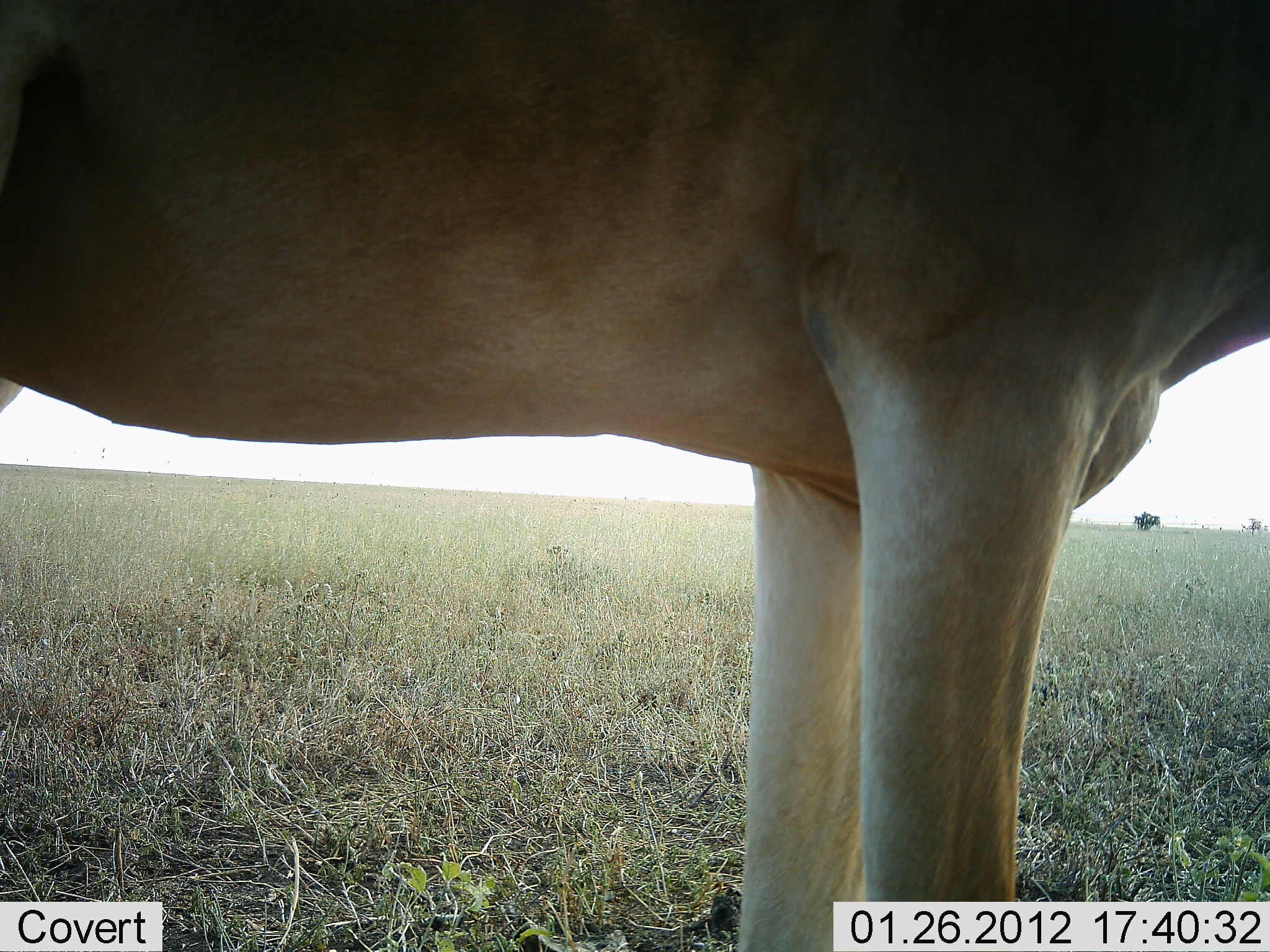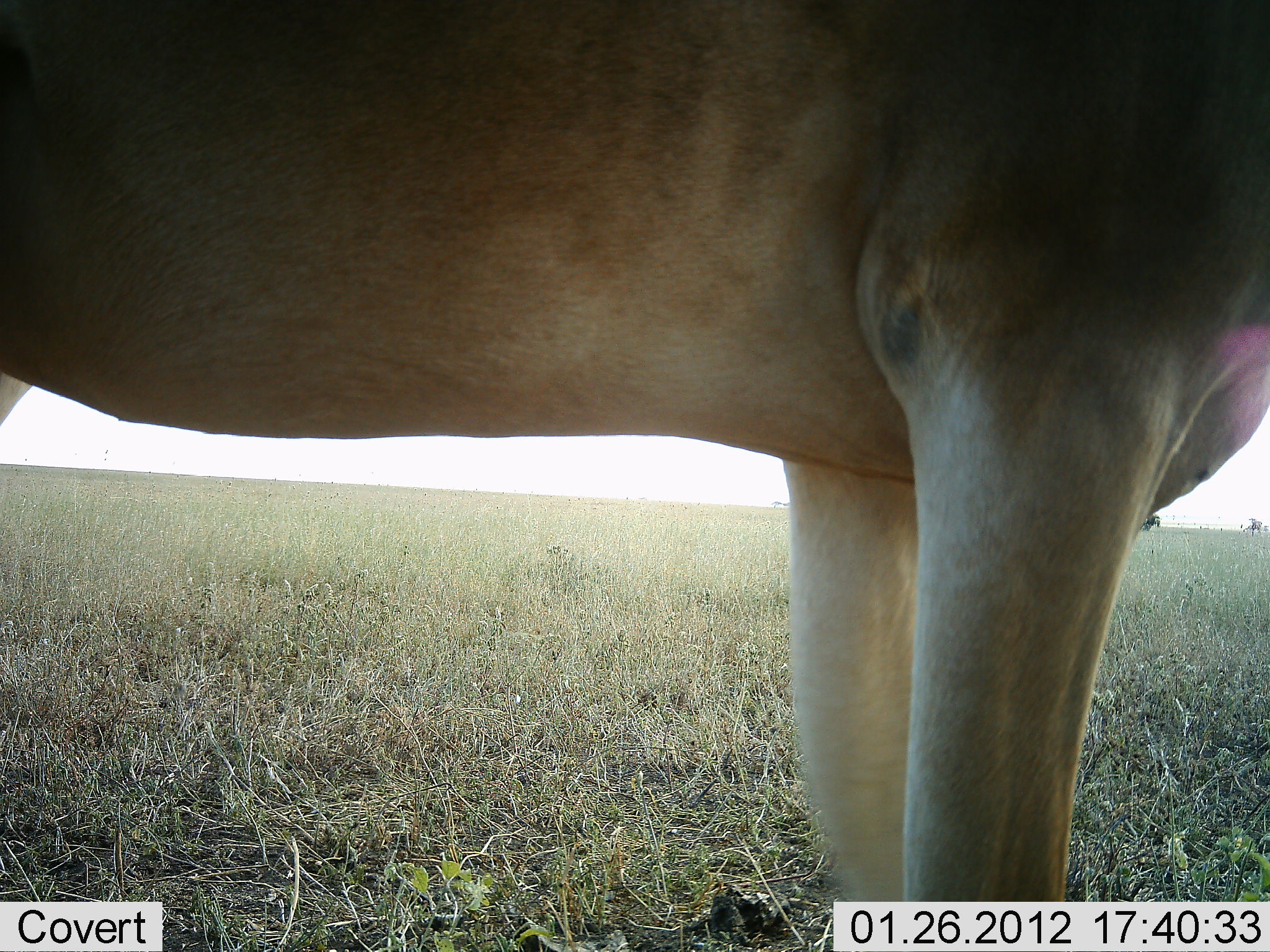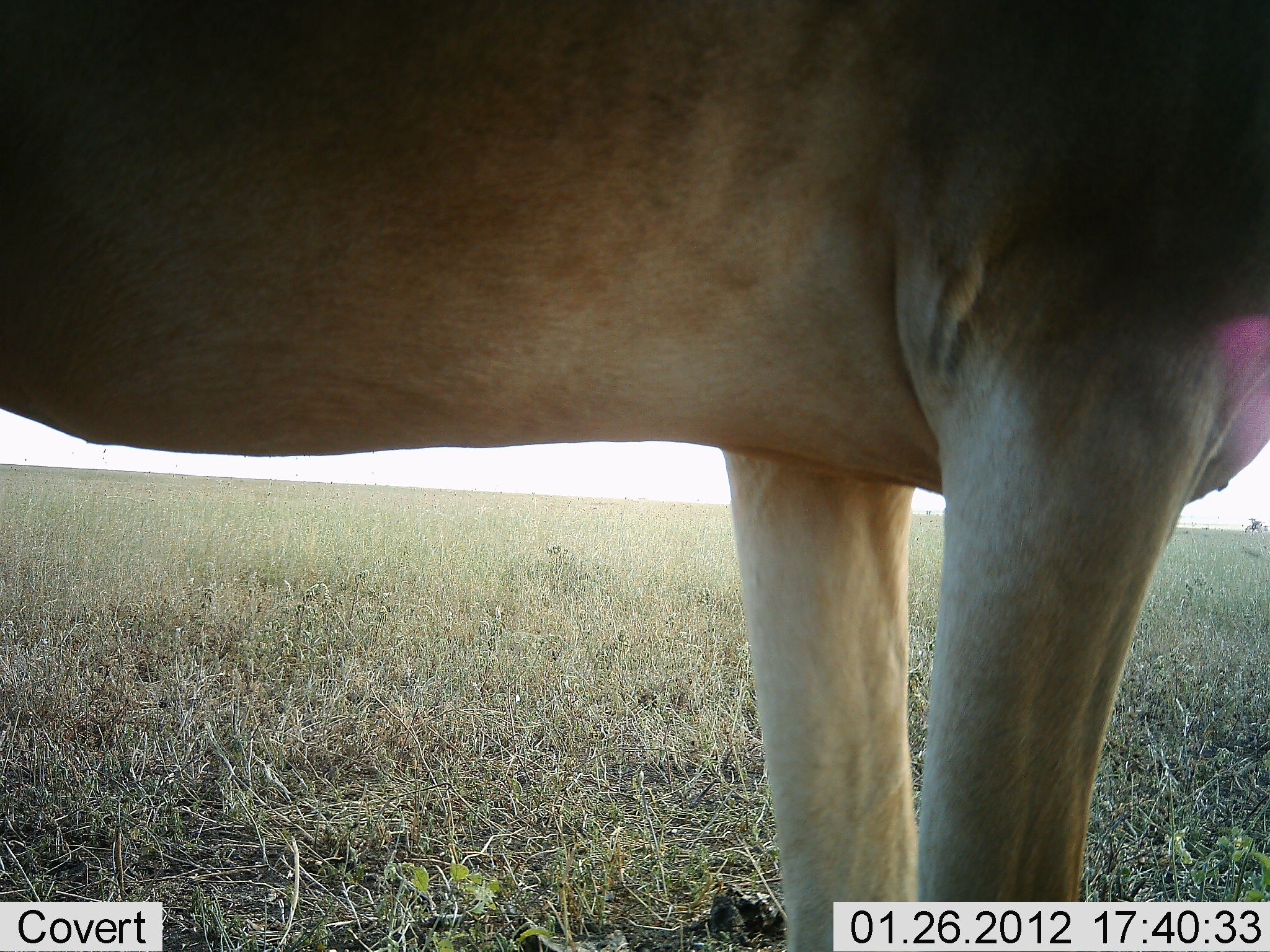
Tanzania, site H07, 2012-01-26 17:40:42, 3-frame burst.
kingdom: Animalia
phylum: Chordata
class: Mammalia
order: Artiodactyla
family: Bovidae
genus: Alcelaphus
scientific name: Alcelaphus buselaphus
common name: hartebeest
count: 1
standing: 100%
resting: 0%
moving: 0%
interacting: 0%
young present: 0%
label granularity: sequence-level